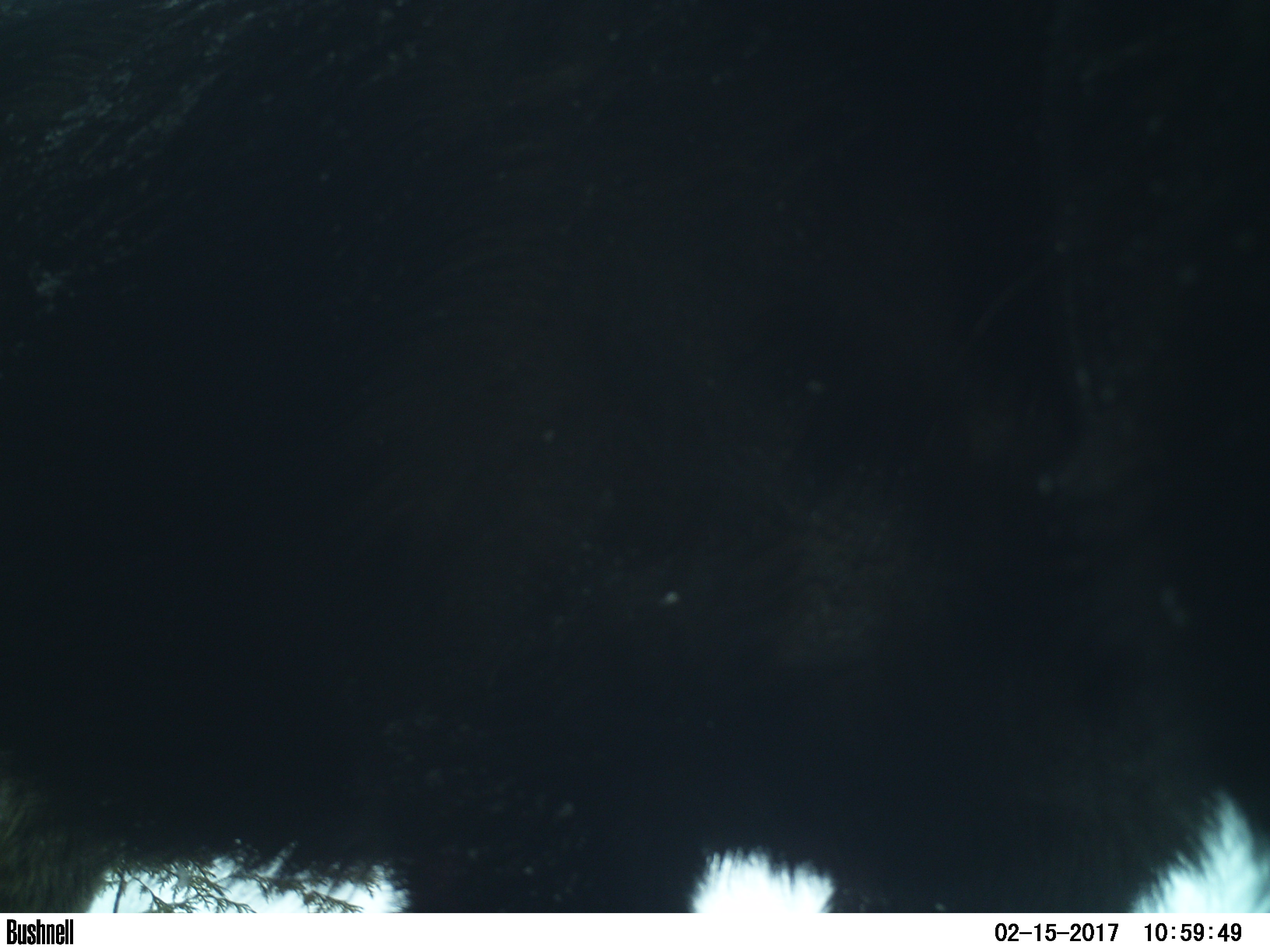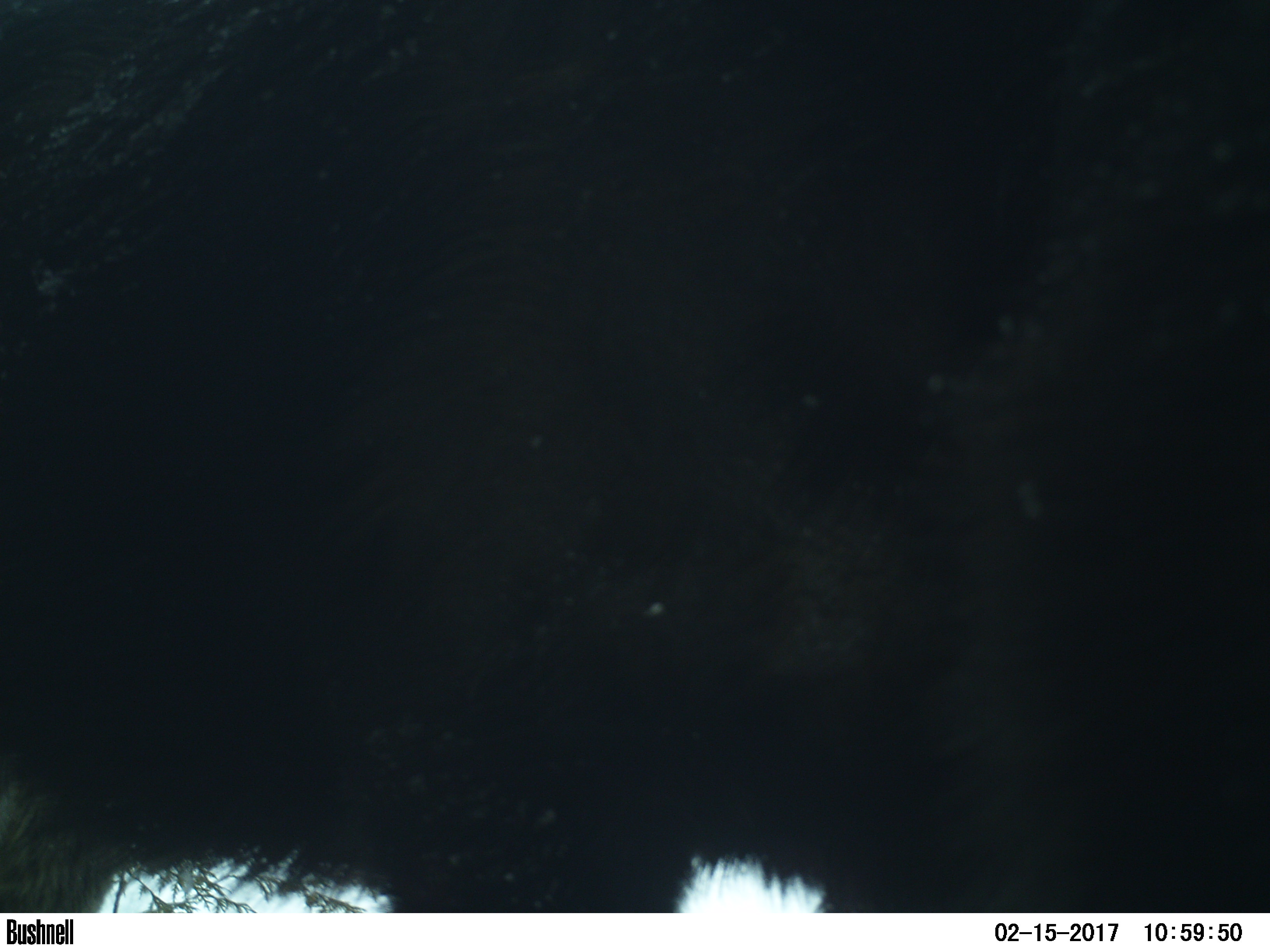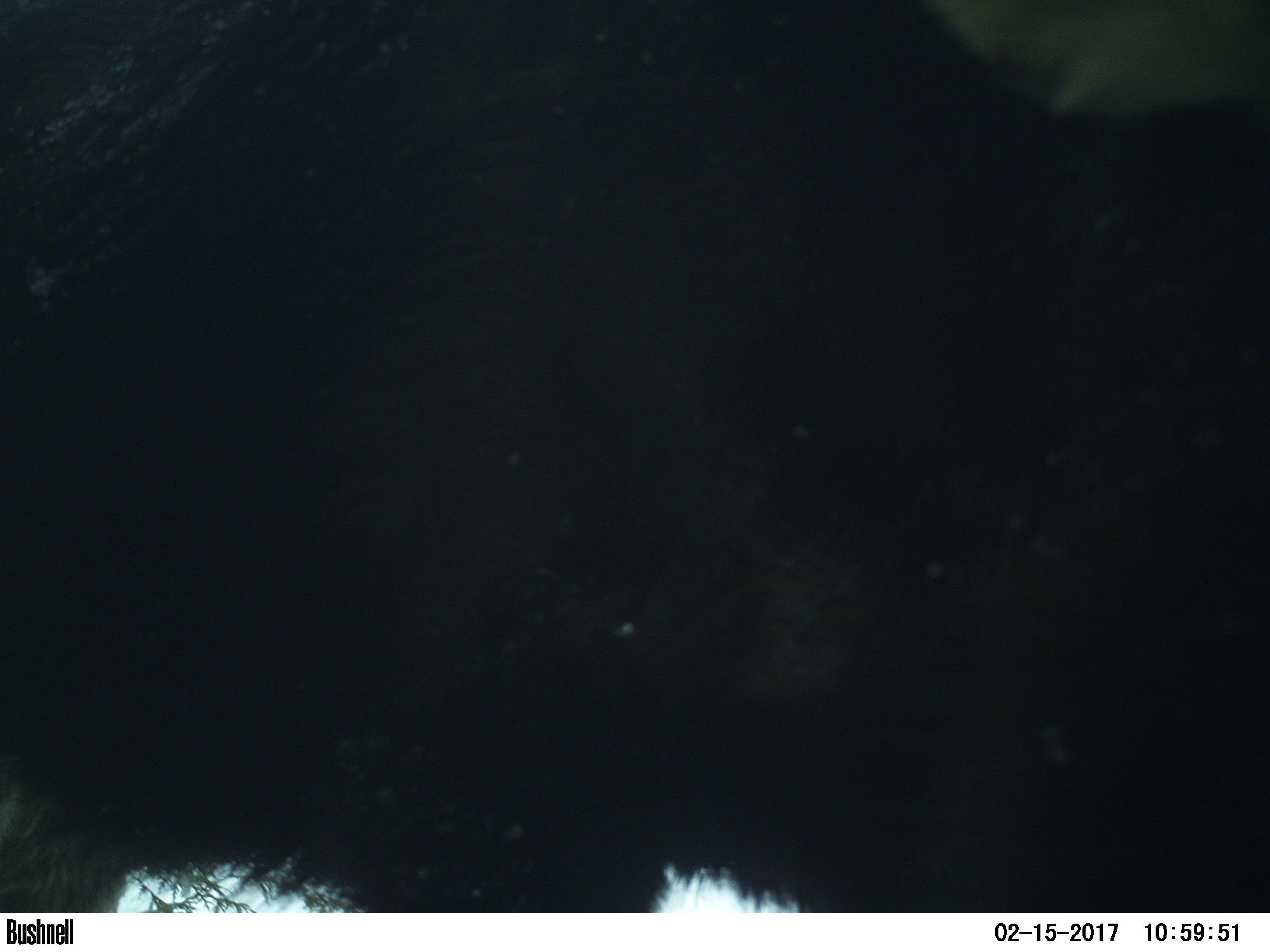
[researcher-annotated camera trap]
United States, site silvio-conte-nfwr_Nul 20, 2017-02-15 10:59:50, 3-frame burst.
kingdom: Animalia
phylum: Chordata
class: Mammalia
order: Artiodactyla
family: Cervidae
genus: Alces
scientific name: Alces alces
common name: moose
Moose (Alces alces).